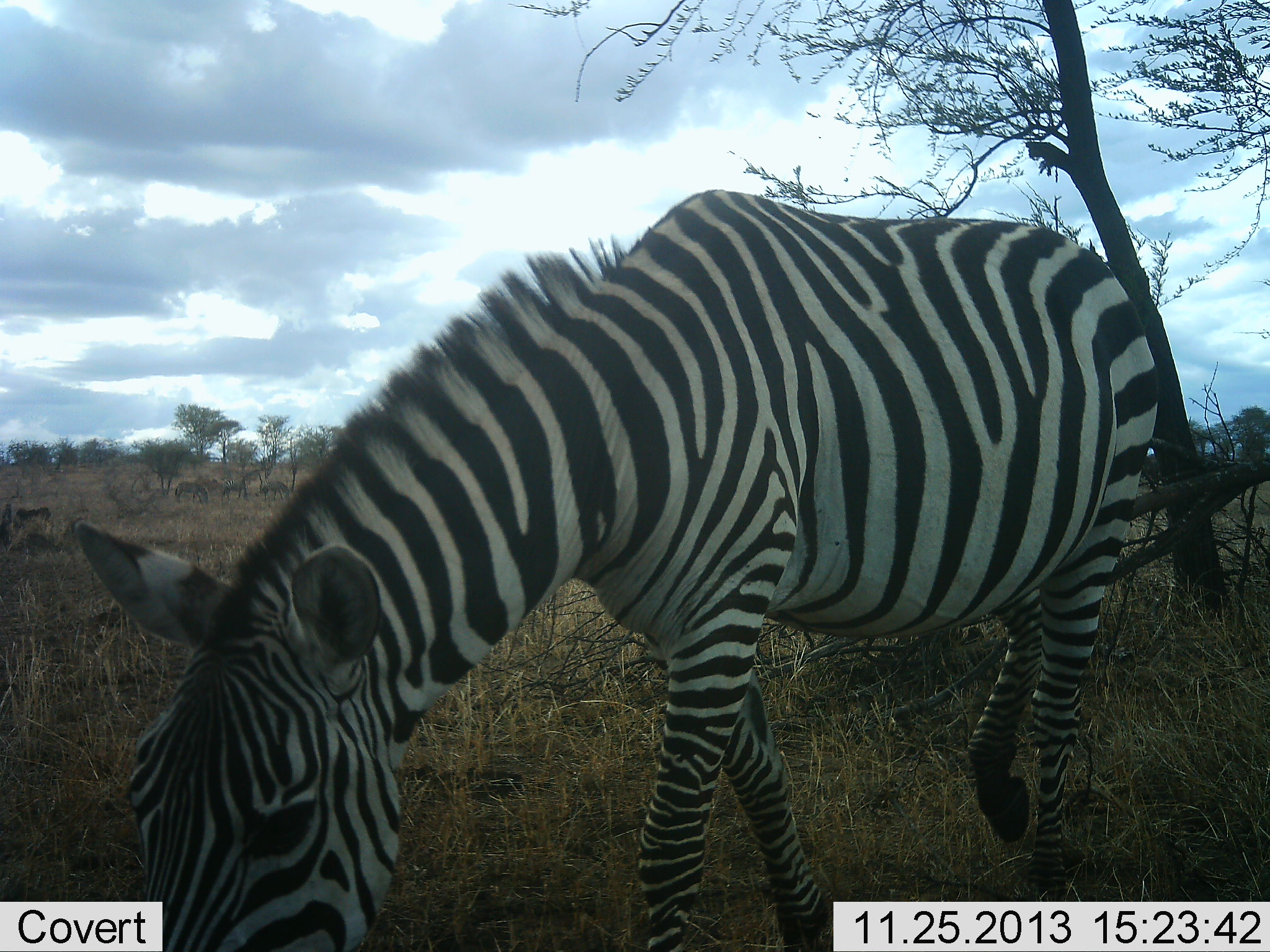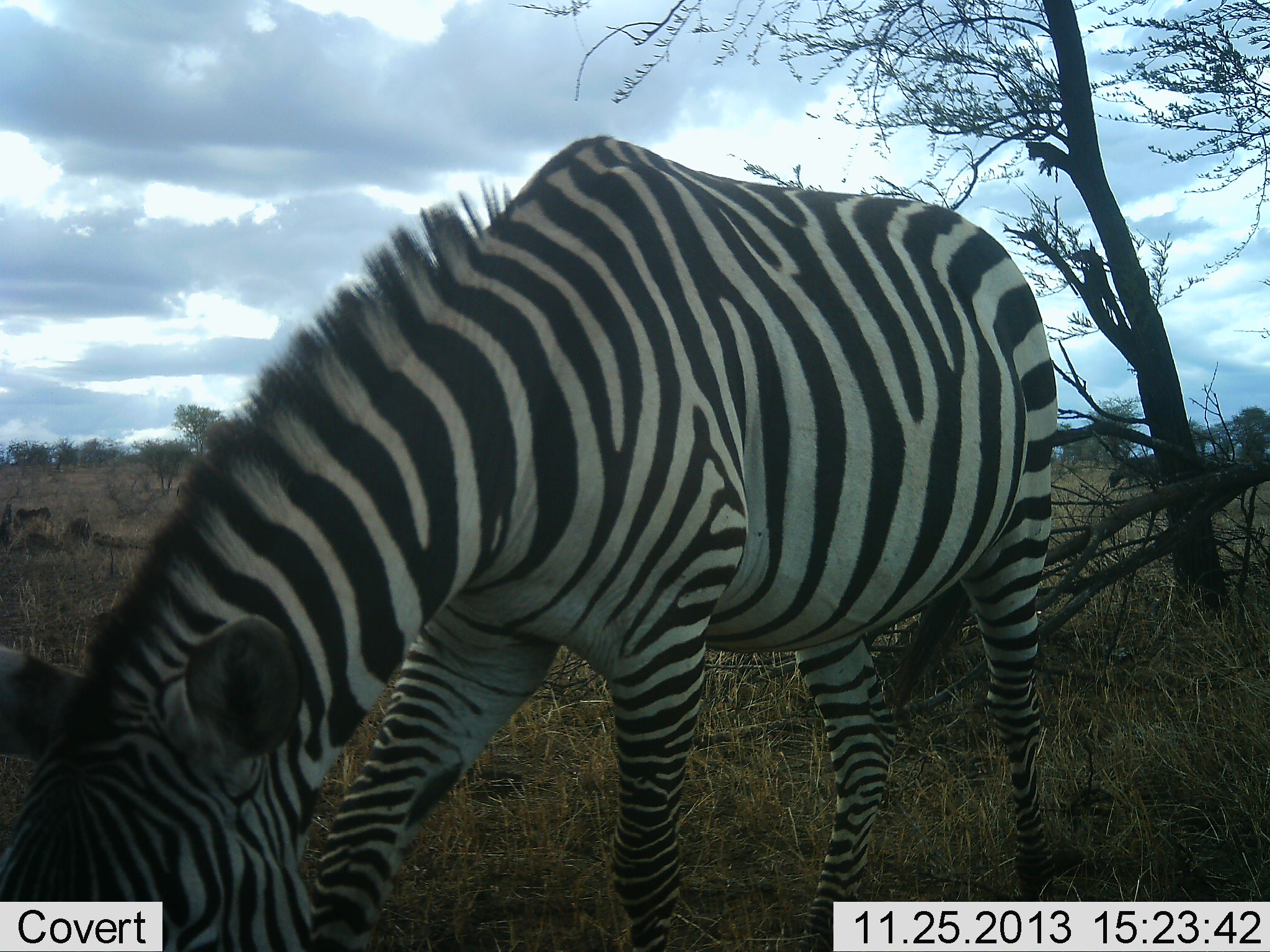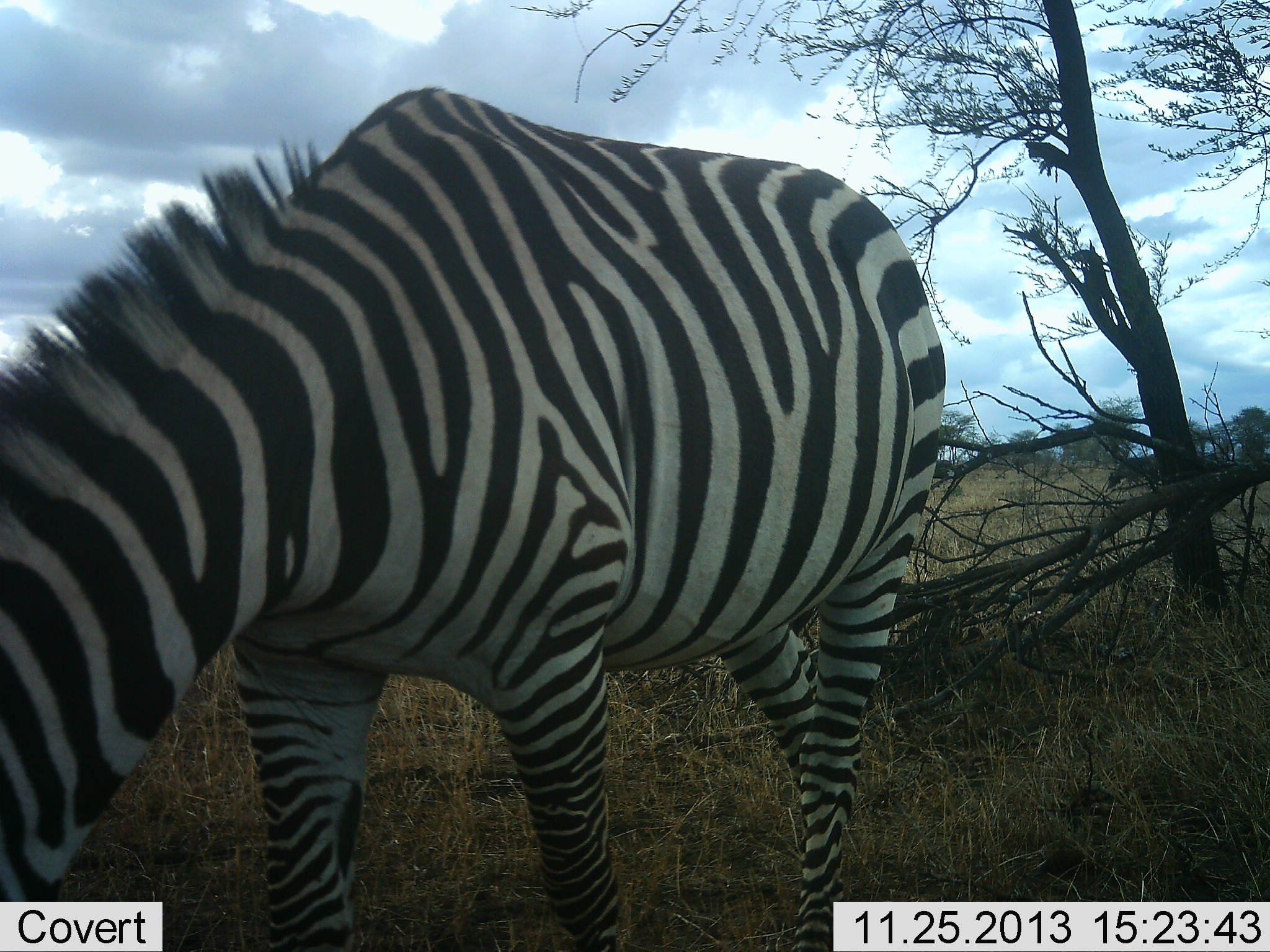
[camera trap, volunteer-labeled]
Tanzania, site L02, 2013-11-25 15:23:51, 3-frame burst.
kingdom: Animalia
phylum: Chordata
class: Mammalia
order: Perissodactyla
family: Equidae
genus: Equus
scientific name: Equus quagga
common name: plains zebra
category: zebra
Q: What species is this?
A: Zebra (plains zebra) (Equus quagga).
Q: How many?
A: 1.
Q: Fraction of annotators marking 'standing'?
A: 9%.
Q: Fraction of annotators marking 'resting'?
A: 0%.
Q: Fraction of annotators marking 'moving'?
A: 45%.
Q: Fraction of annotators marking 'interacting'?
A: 0%.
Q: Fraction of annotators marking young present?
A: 0%.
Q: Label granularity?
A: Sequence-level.